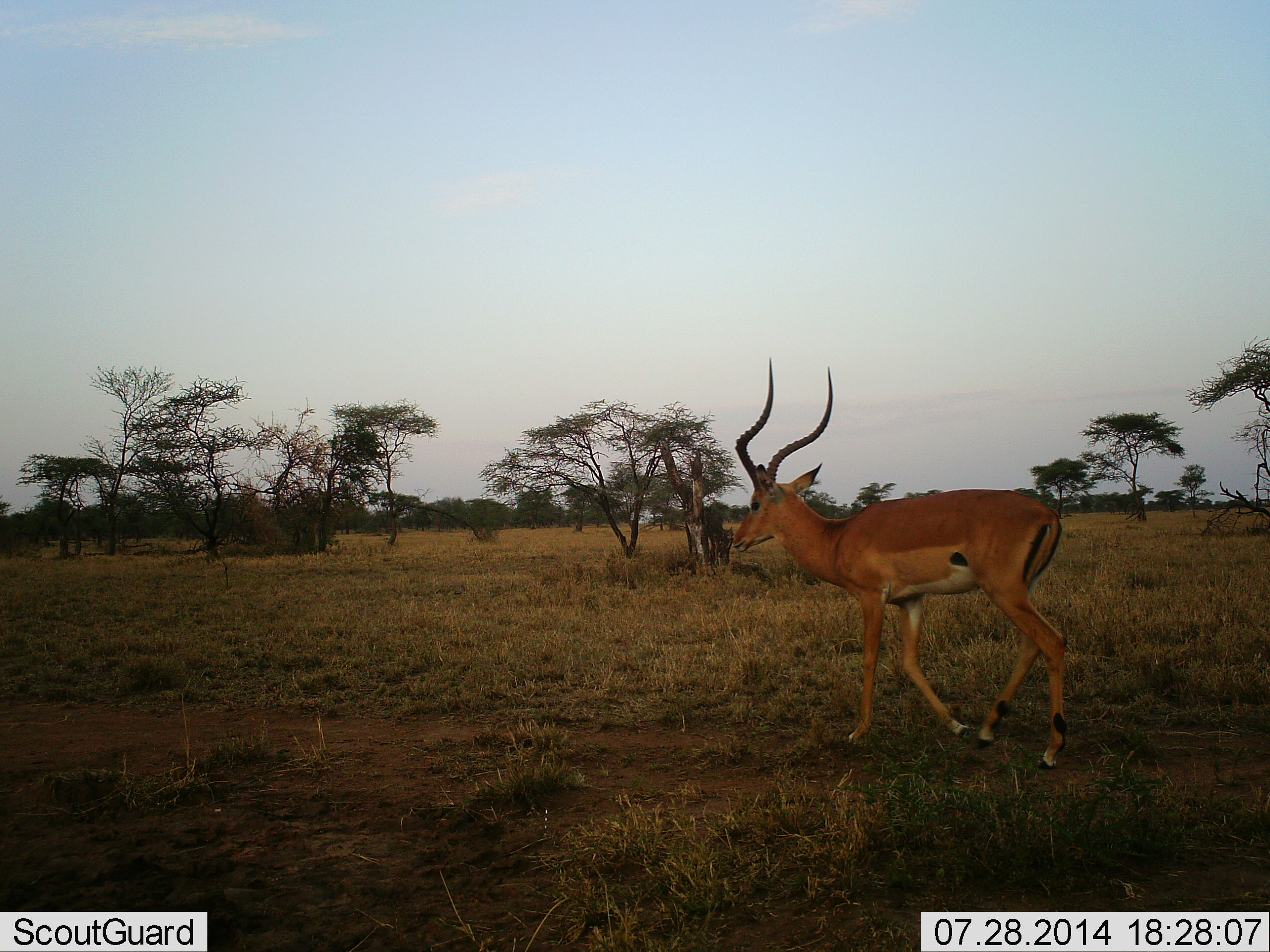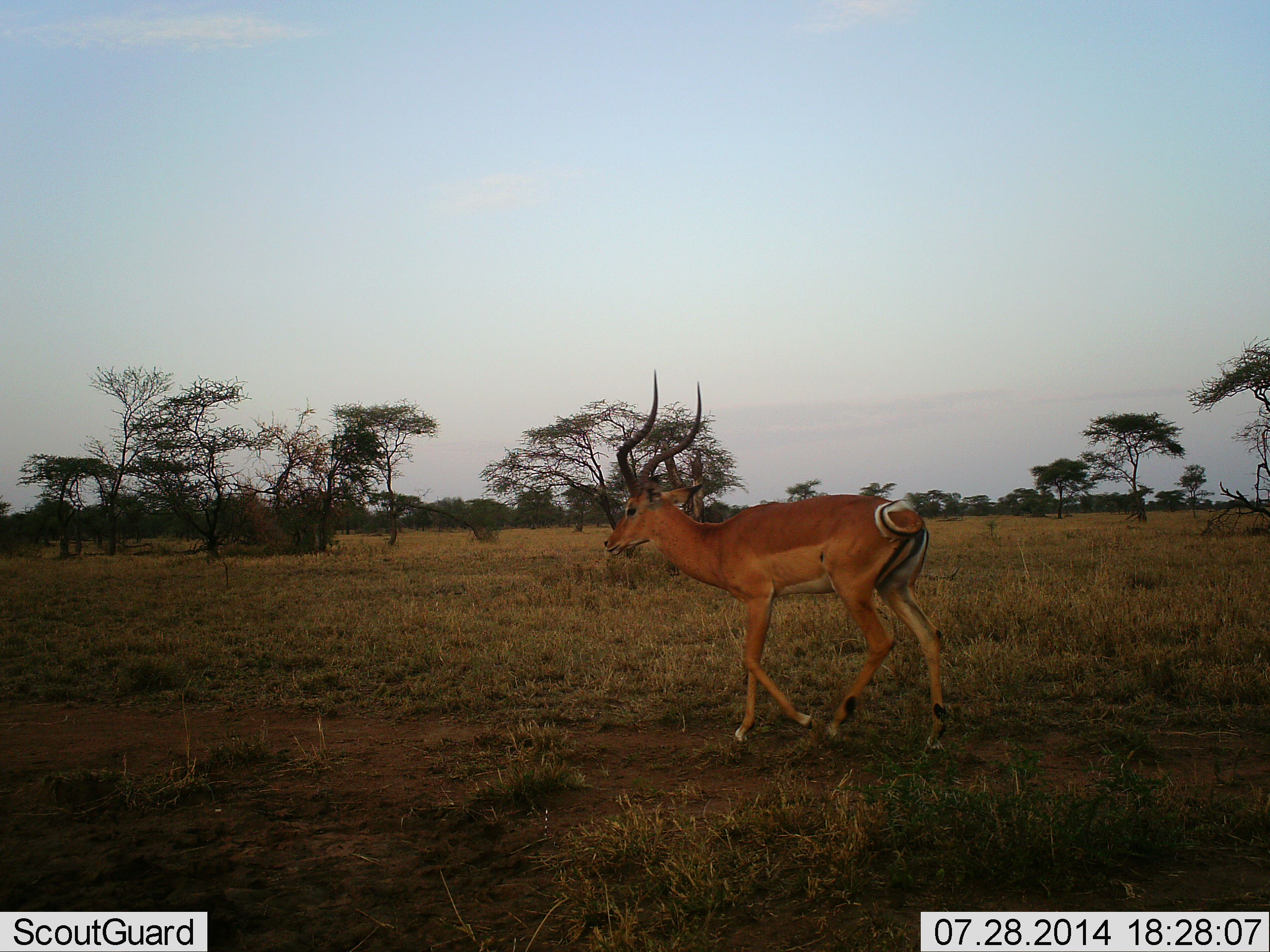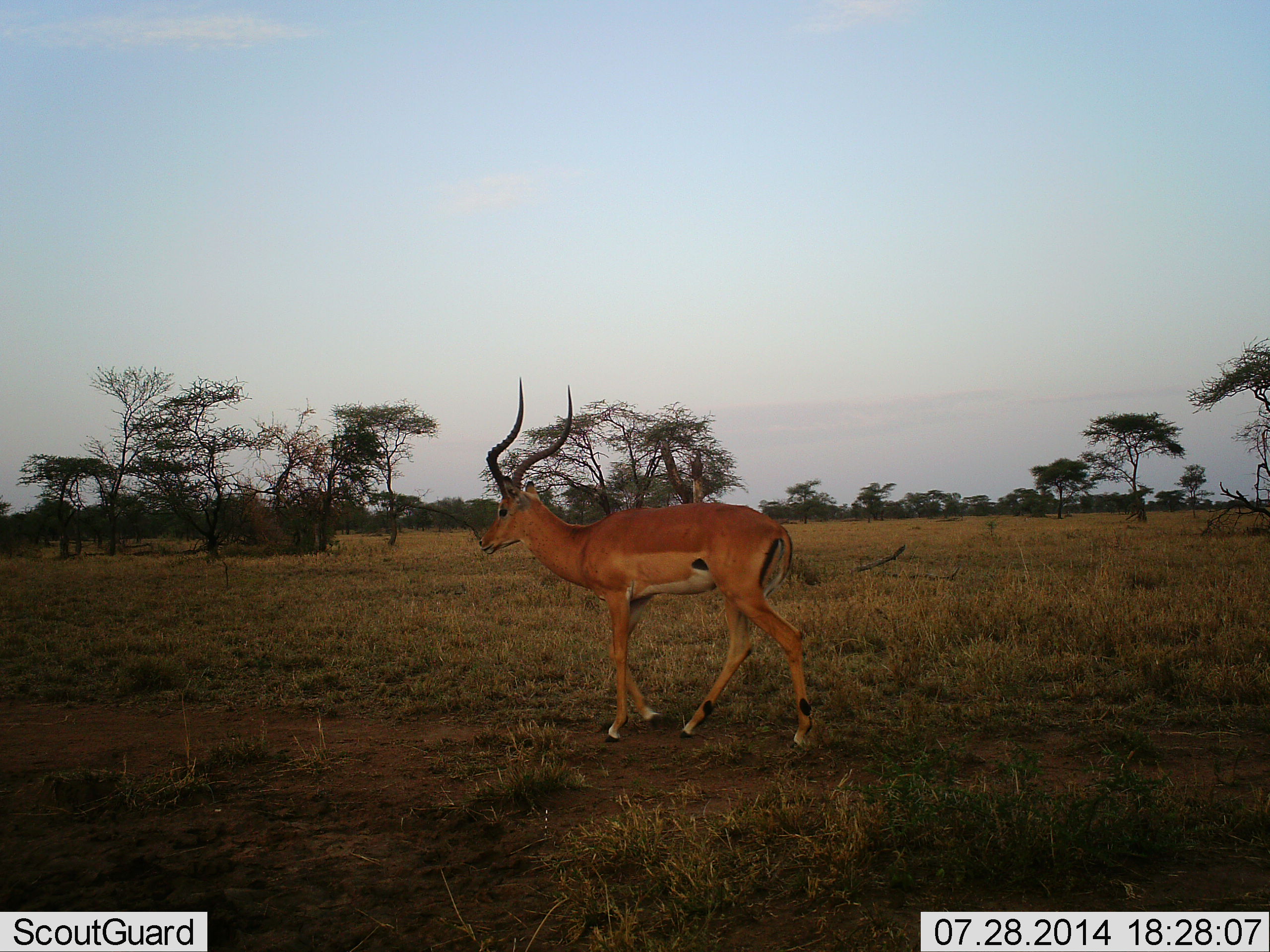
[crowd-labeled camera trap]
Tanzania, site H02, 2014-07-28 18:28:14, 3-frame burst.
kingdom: Animalia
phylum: Chordata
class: Mammalia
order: Artiodactyla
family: Bovidae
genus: Aepyceros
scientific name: Aepyceros melampus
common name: impala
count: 1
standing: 0%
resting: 0%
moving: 100%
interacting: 0%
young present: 0%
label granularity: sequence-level